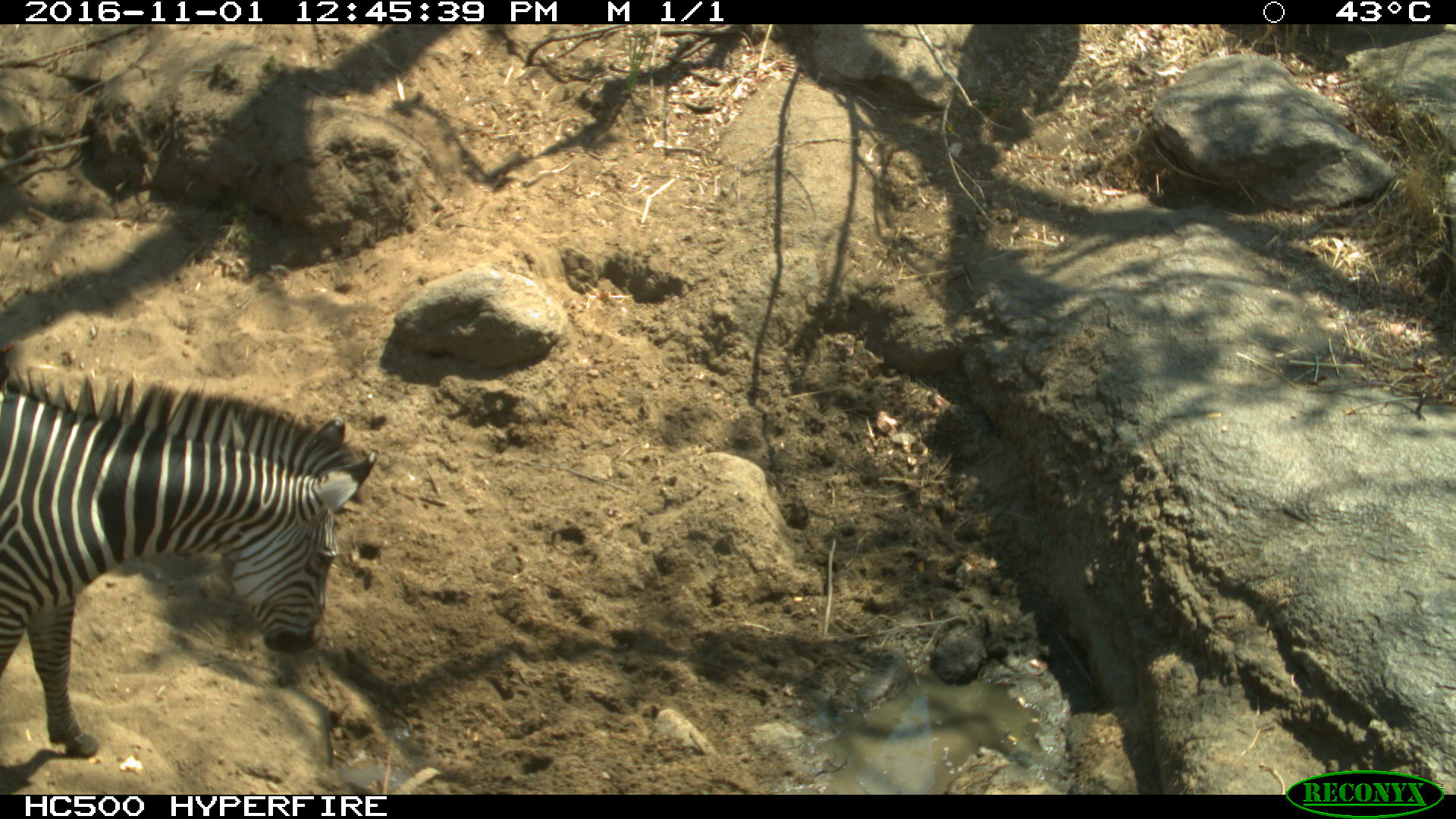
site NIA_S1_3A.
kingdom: Animalia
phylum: Chordata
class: Mammalia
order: Perissodactyla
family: Equidae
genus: Equus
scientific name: Equus quagga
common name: plains zebra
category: zebraplains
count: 1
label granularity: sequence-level